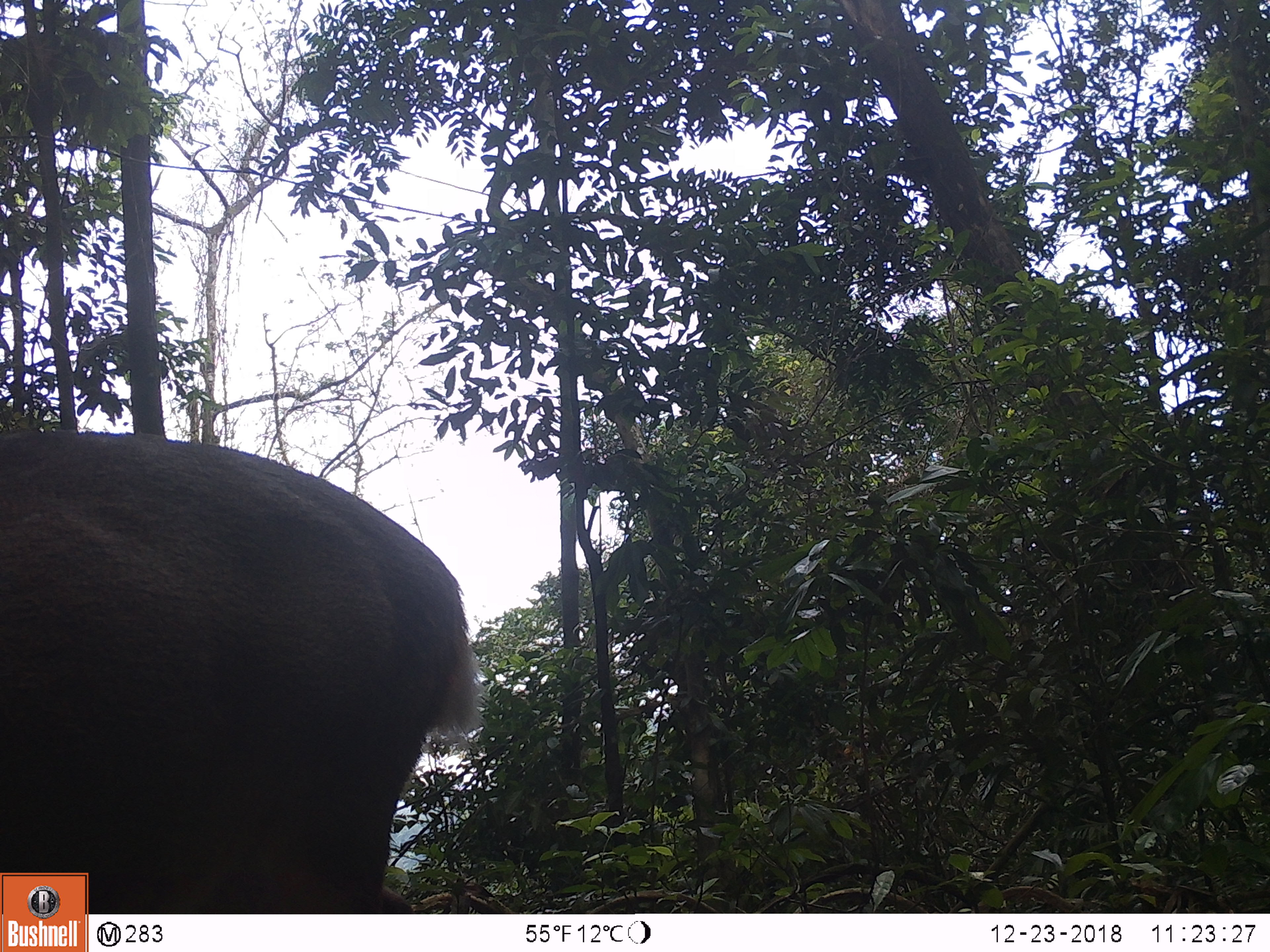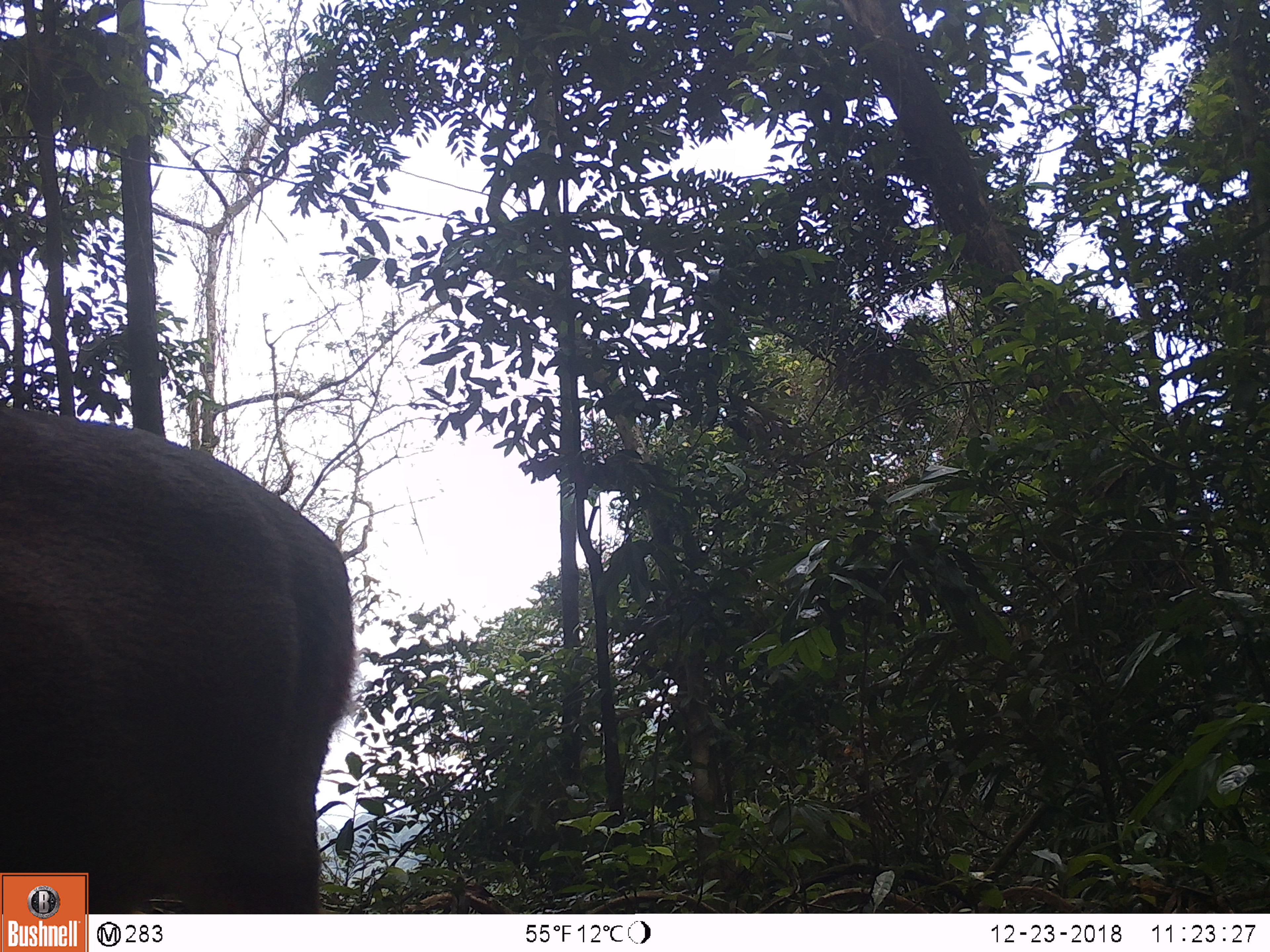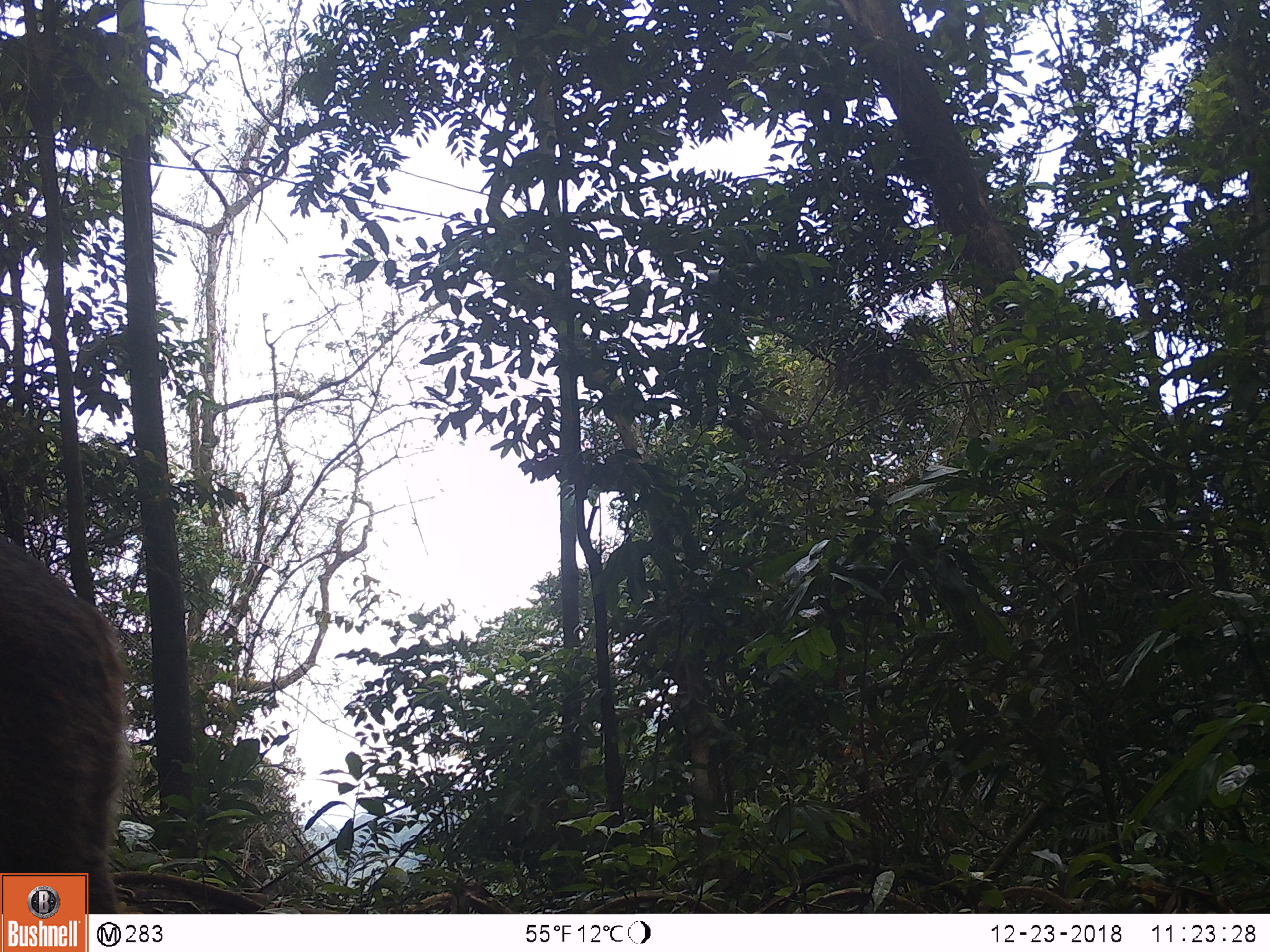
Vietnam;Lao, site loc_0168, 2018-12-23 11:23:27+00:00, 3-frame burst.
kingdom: Animalia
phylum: Chordata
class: Mammalia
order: Artiodactyla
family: Cervidae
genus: Muntiacus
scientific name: Muntiacus vuquangensis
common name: large-antlered muntjac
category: large antlered muntjac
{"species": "large antlered muntjac (large-antlered muntjac) (Muntiacus vuquangensis)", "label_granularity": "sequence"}